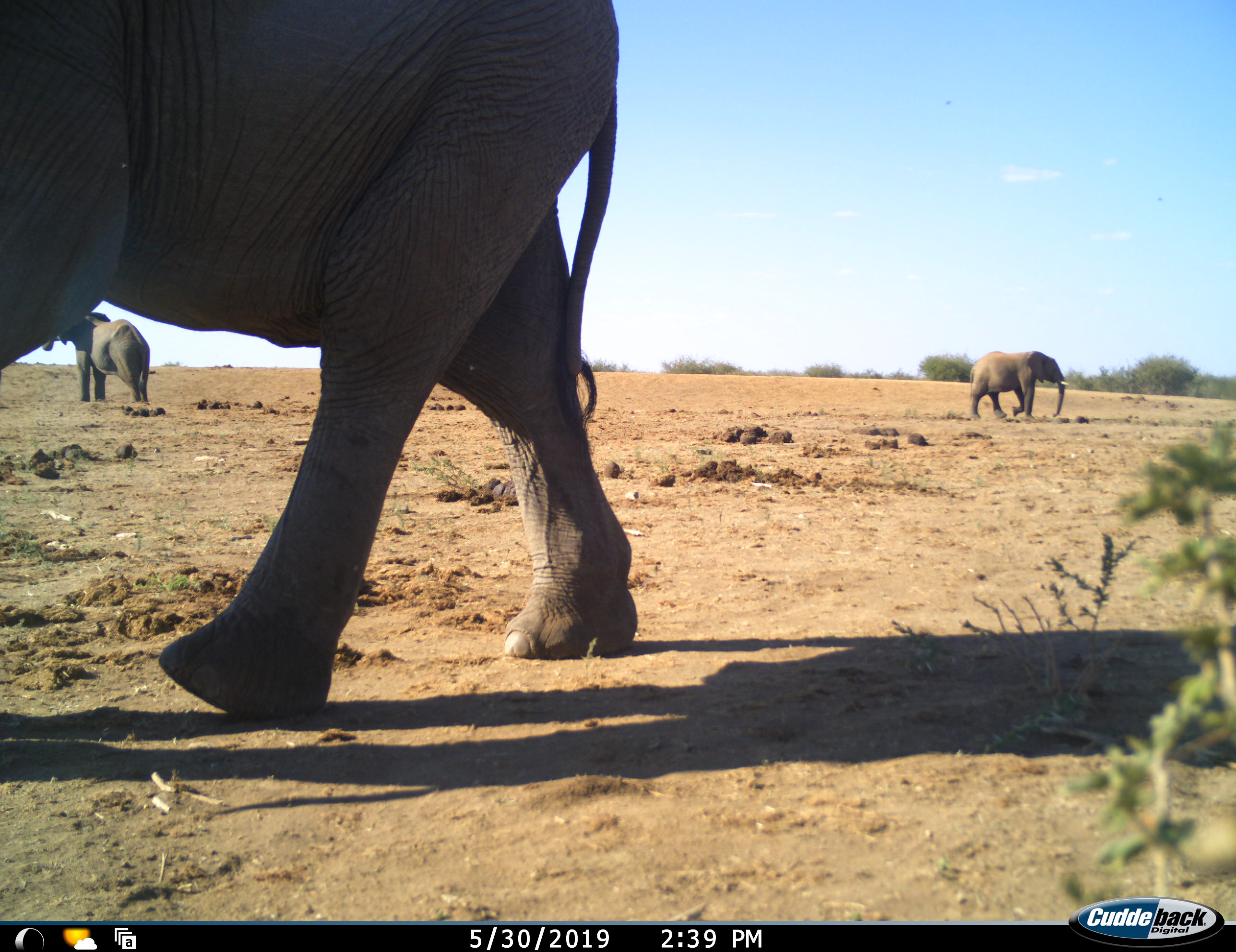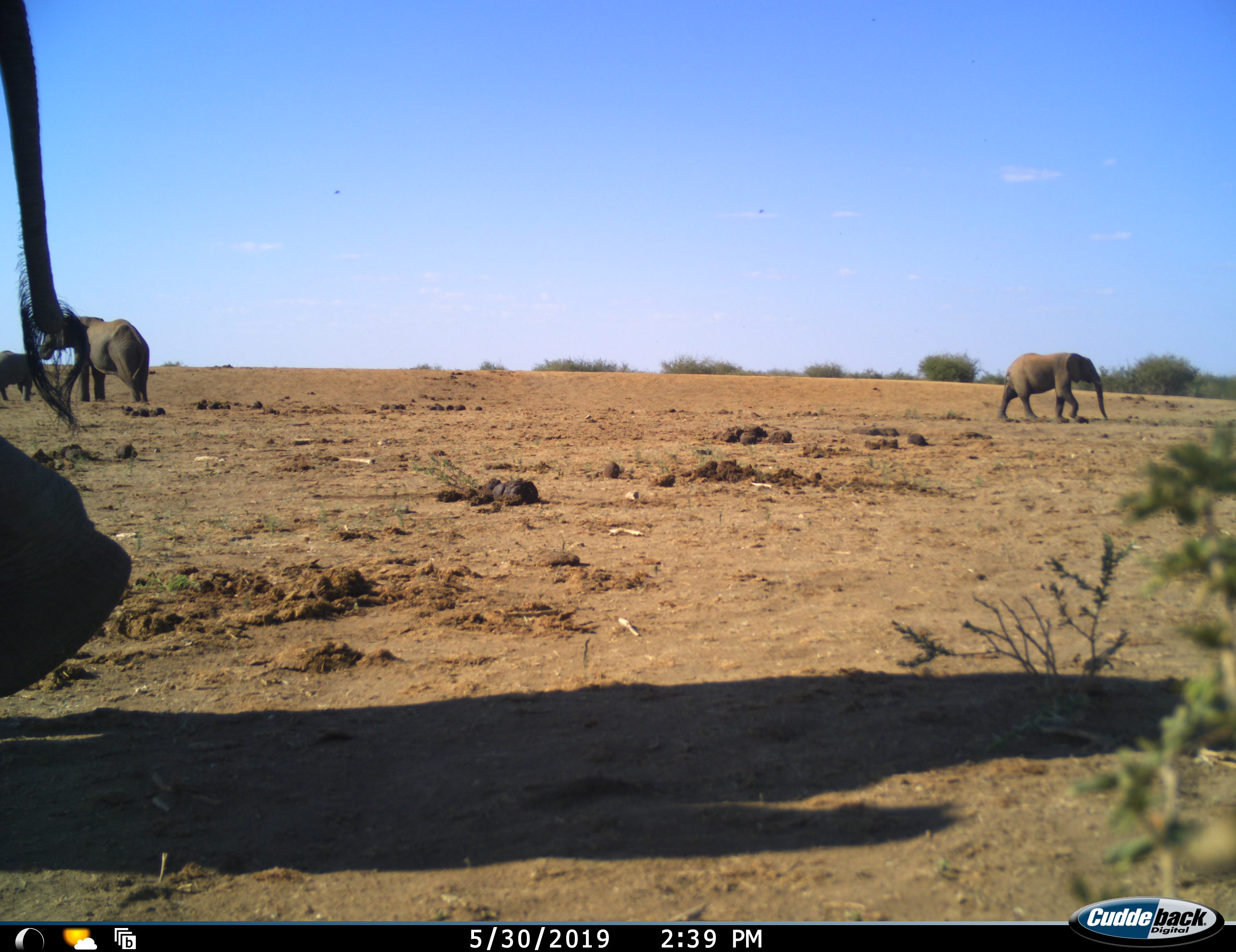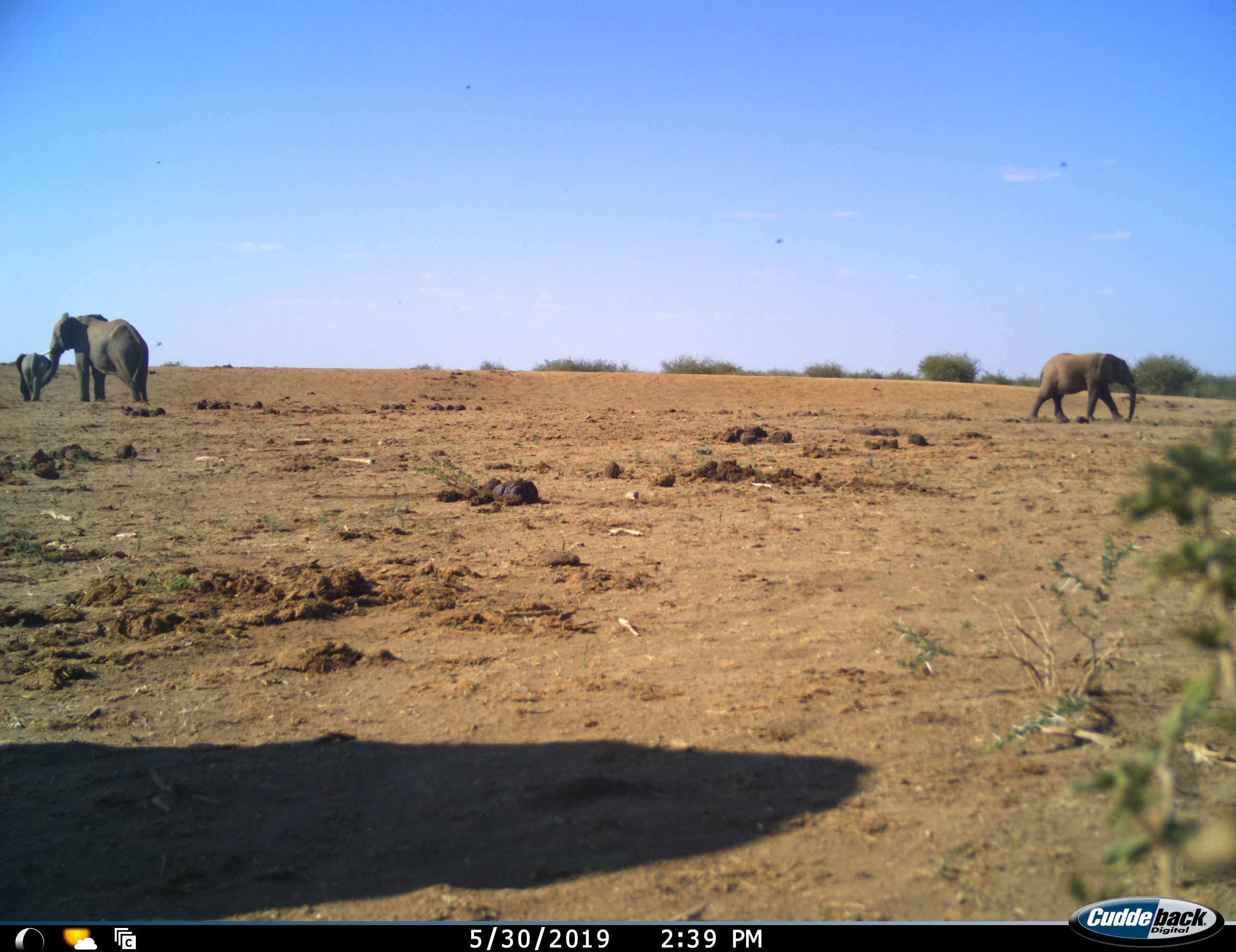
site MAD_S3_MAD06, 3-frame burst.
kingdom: Animalia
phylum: Chordata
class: Mammalia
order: Proboscidea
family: Elephantidae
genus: Loxodonta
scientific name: Loxodonta africana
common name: african bush elephant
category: elephant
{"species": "elephant (african bush elephant) (Loxodonta africana)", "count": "4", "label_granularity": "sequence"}